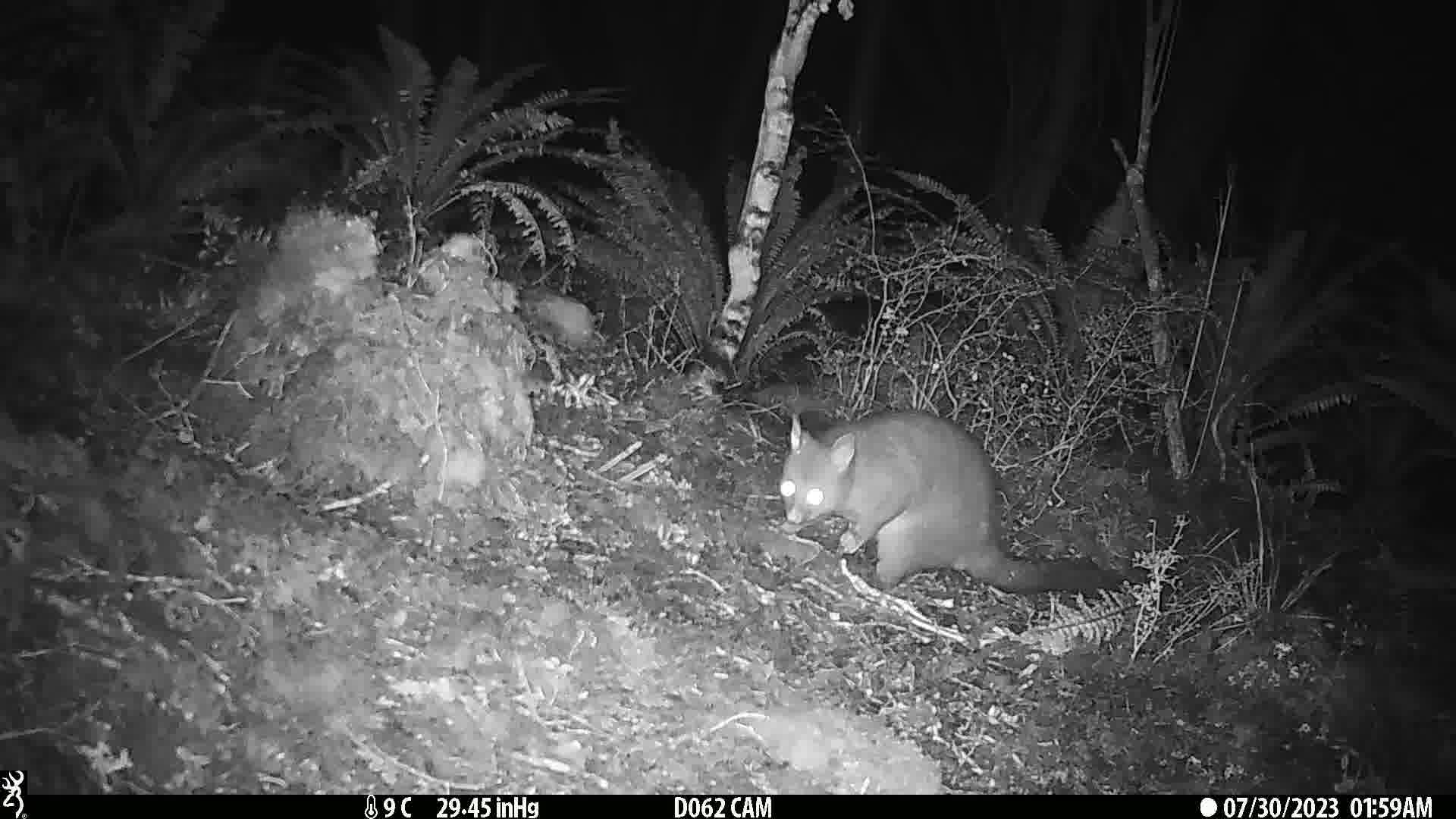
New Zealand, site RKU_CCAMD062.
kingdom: Animalia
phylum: Chordata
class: Mammalia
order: Diprotodontia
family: Phalangeridae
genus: Trichosurus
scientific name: Trichosurus vulpecula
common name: common brushtail possum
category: possum